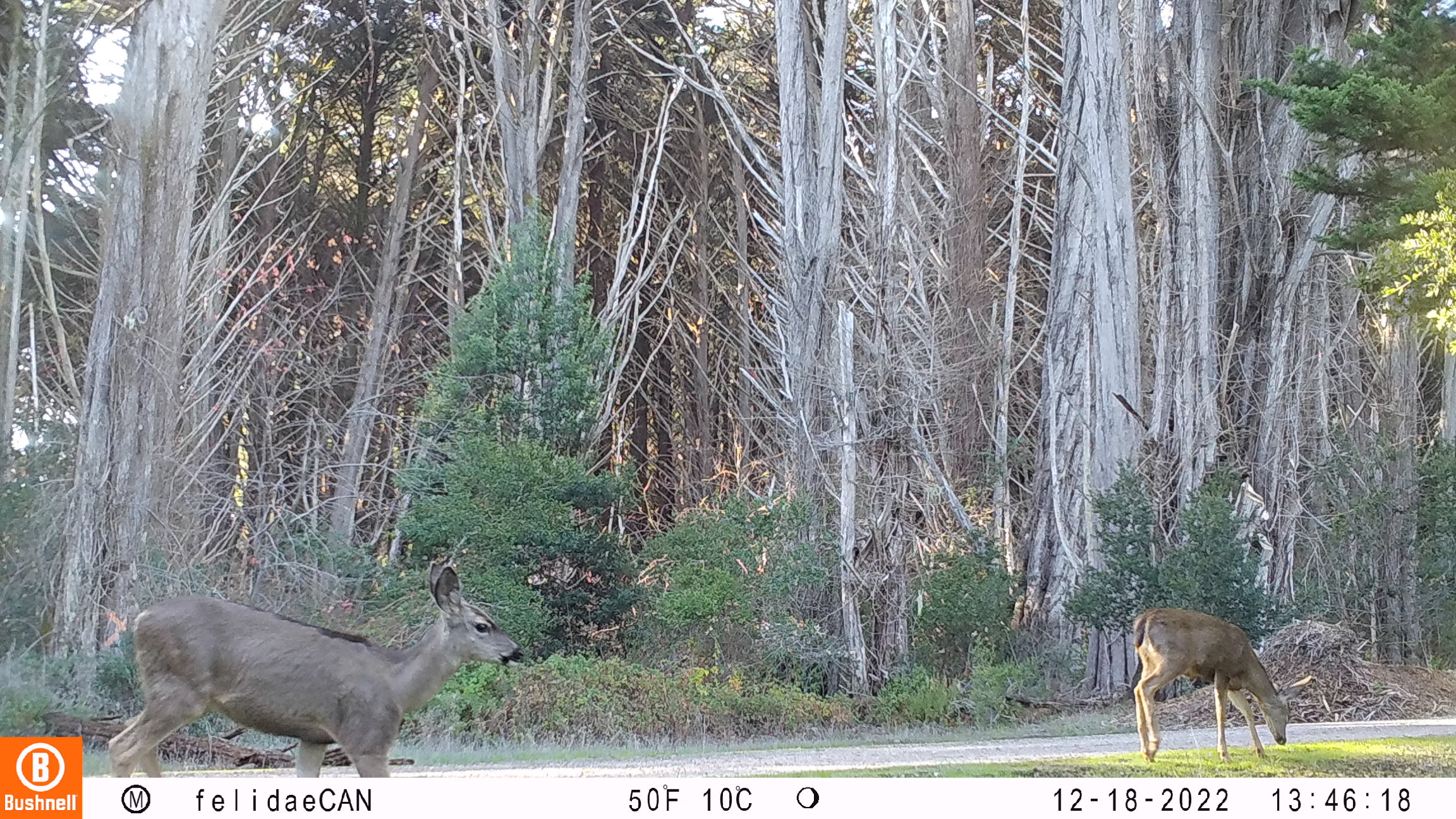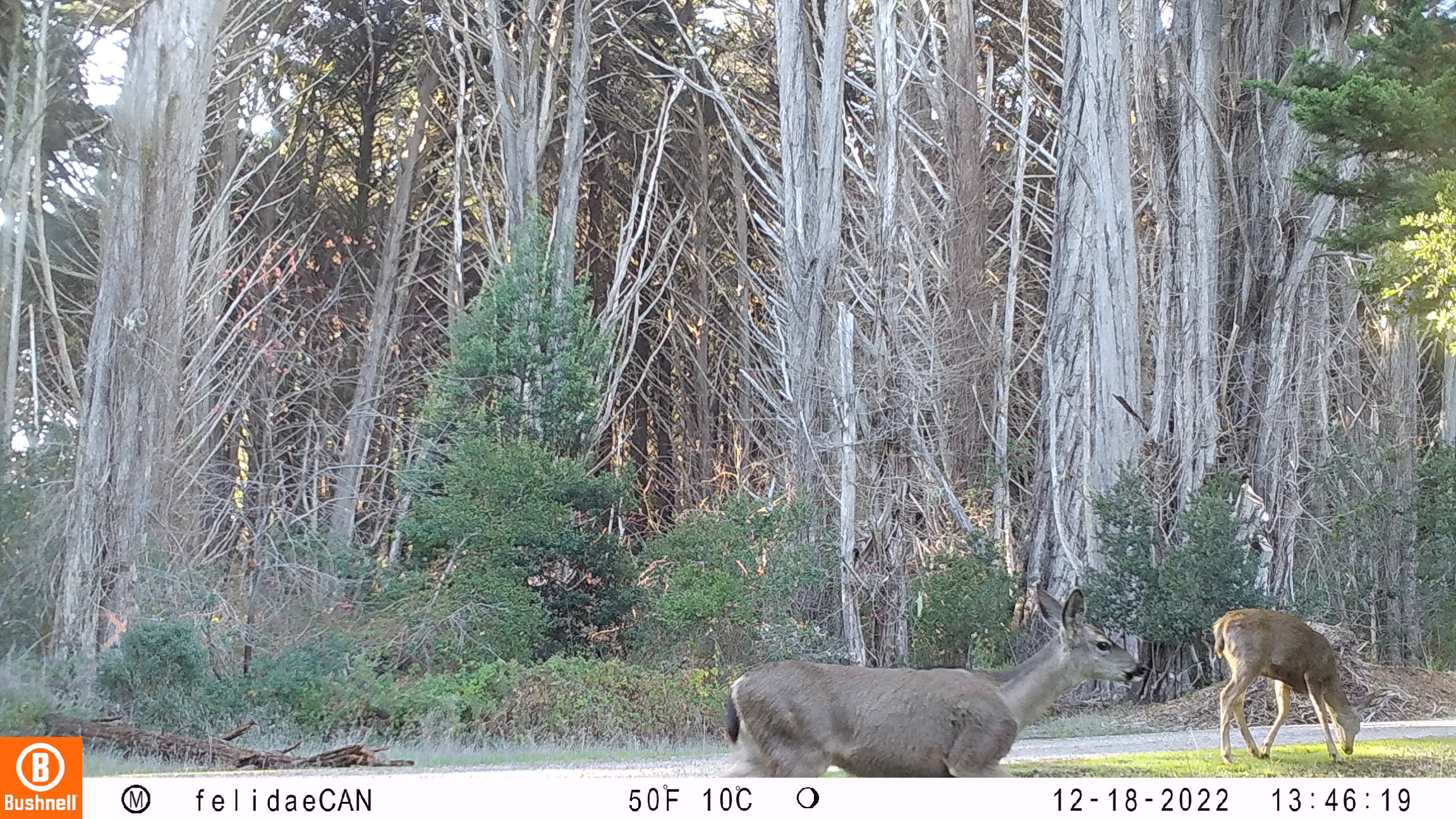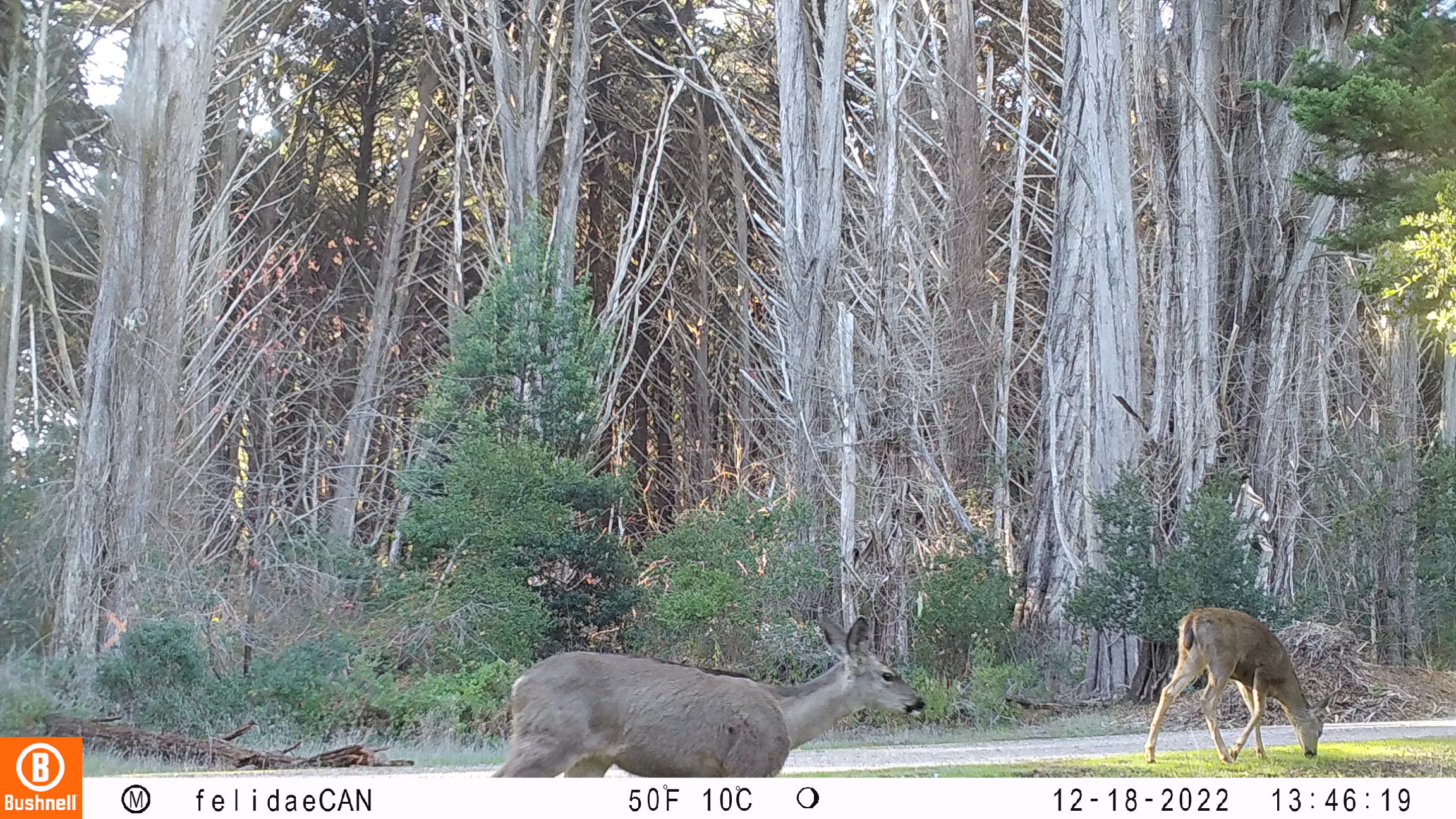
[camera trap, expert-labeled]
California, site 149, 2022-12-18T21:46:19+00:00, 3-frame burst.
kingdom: Animalia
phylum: Chordata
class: Mammalia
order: Artiodactyla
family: Cervidae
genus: Odocoileus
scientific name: Odocoileus hemionus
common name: mule deer